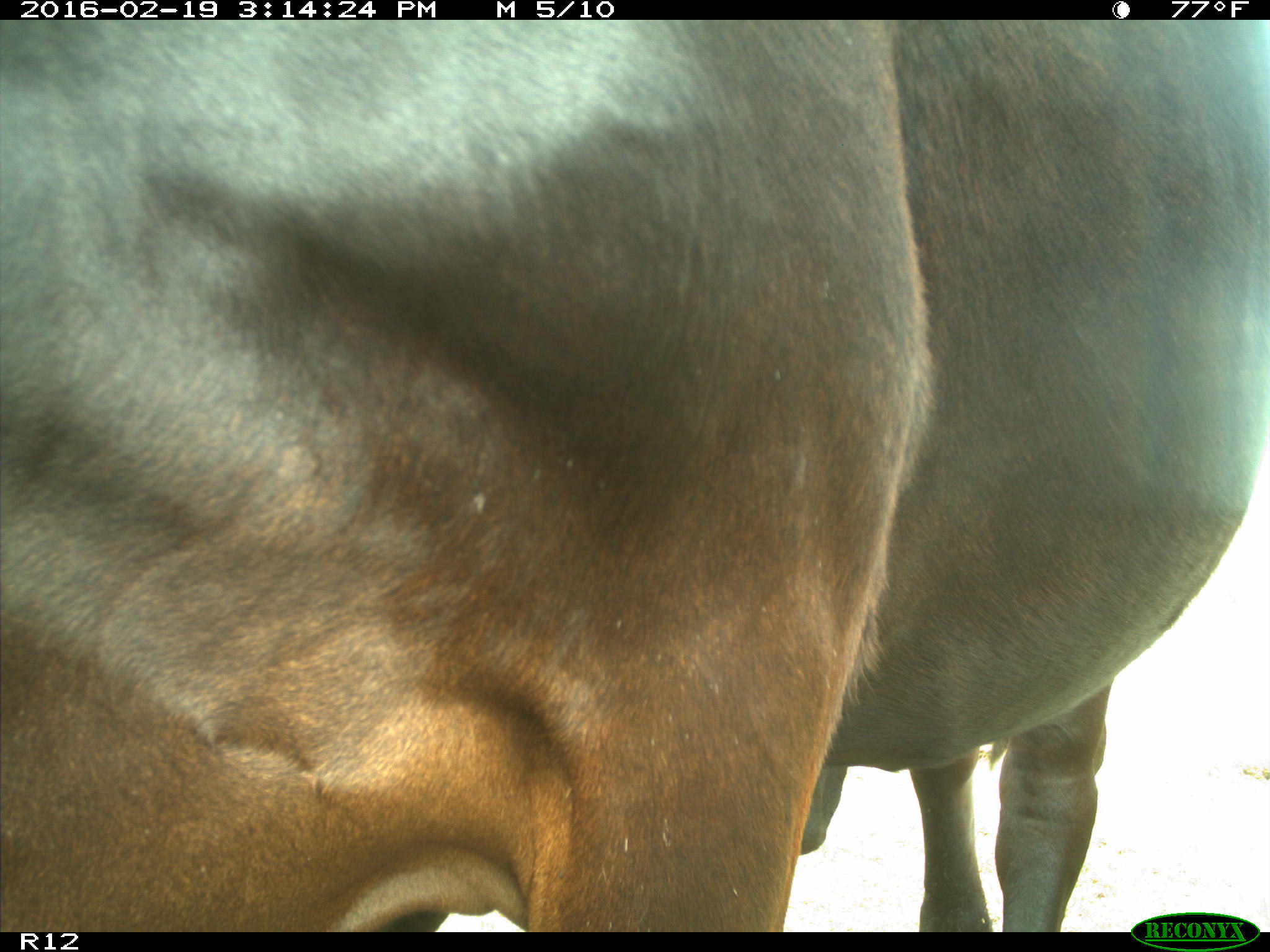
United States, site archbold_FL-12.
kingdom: Animalia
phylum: Chordata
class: Mammalia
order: Artiodactyla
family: Bovidae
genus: Bos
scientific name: Bos taurus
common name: domestic cow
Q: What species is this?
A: Bos taurus (domestic cow).